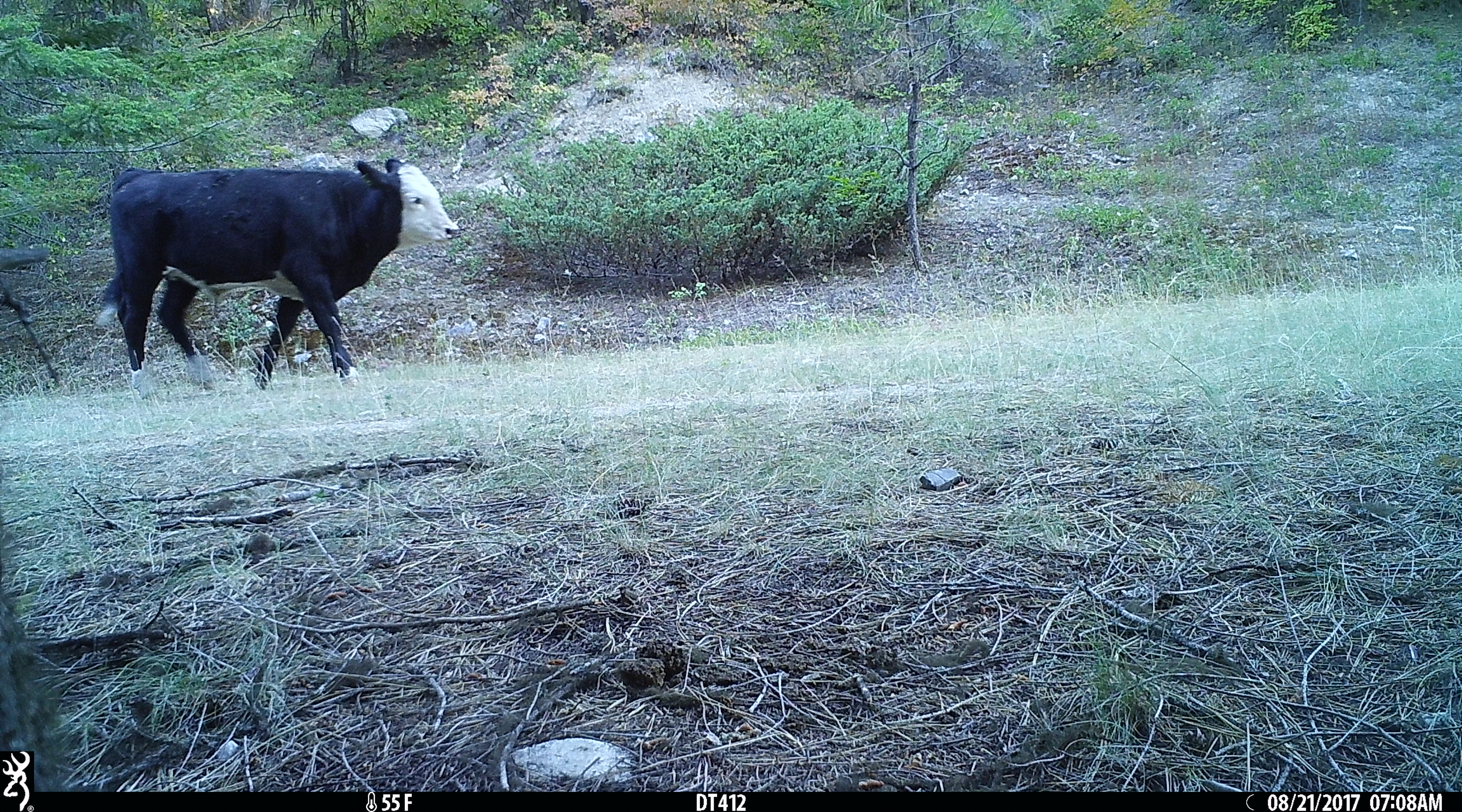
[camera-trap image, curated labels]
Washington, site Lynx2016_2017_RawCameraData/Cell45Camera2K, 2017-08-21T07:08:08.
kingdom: Animalia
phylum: Chordata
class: Mammalia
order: Artiodactyla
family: Bovidae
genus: Bos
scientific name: Bos taurus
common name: domestic cattle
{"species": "domestic cattle (Bos taurus)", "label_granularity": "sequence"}